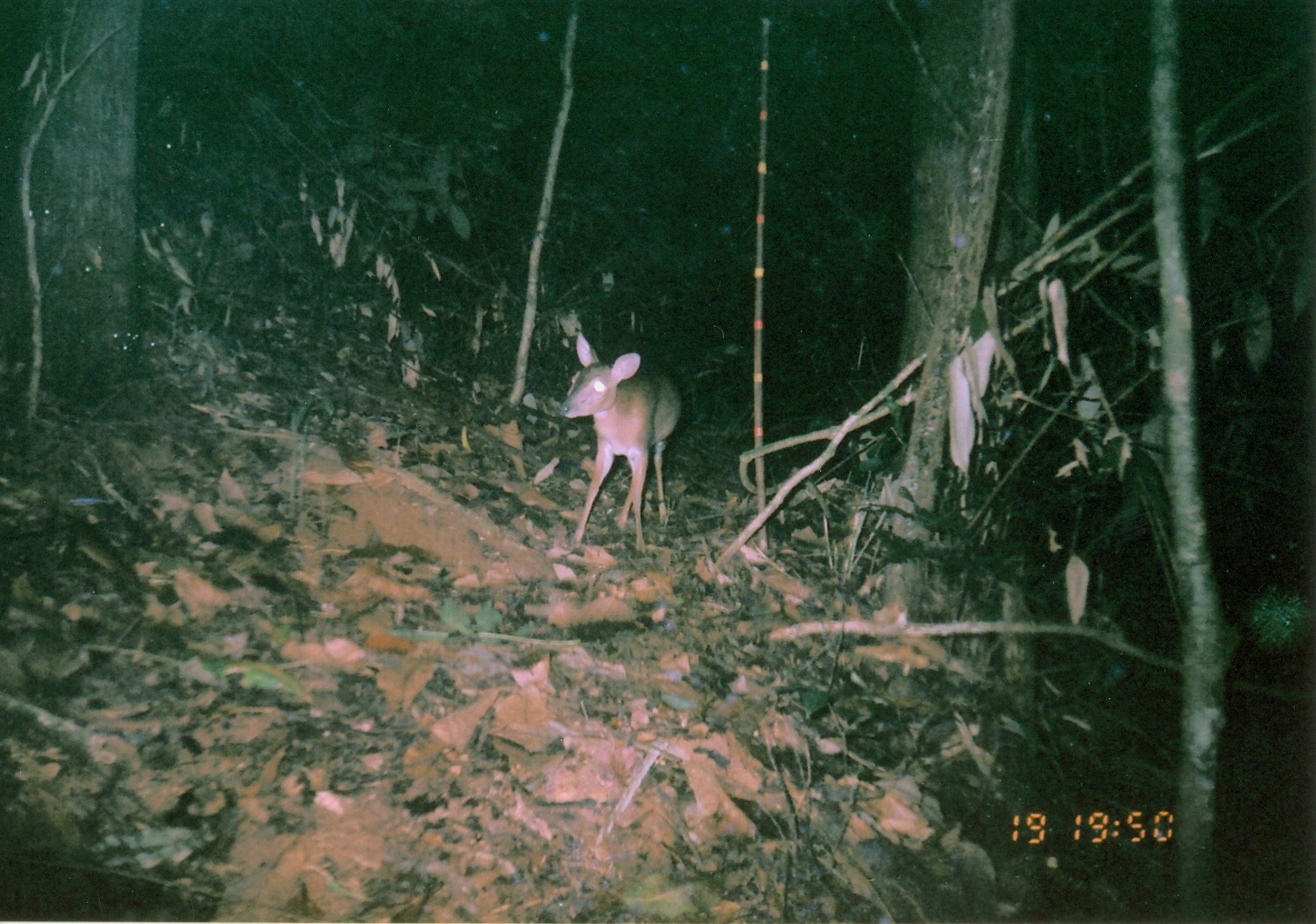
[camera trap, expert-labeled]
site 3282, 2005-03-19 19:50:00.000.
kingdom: Animalia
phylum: Chordata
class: Mammalia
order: Artiodactyla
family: Bovidae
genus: Nesotragus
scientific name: Nesotragus moschatus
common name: suni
Nesotragus moschatus (suni), count 1.